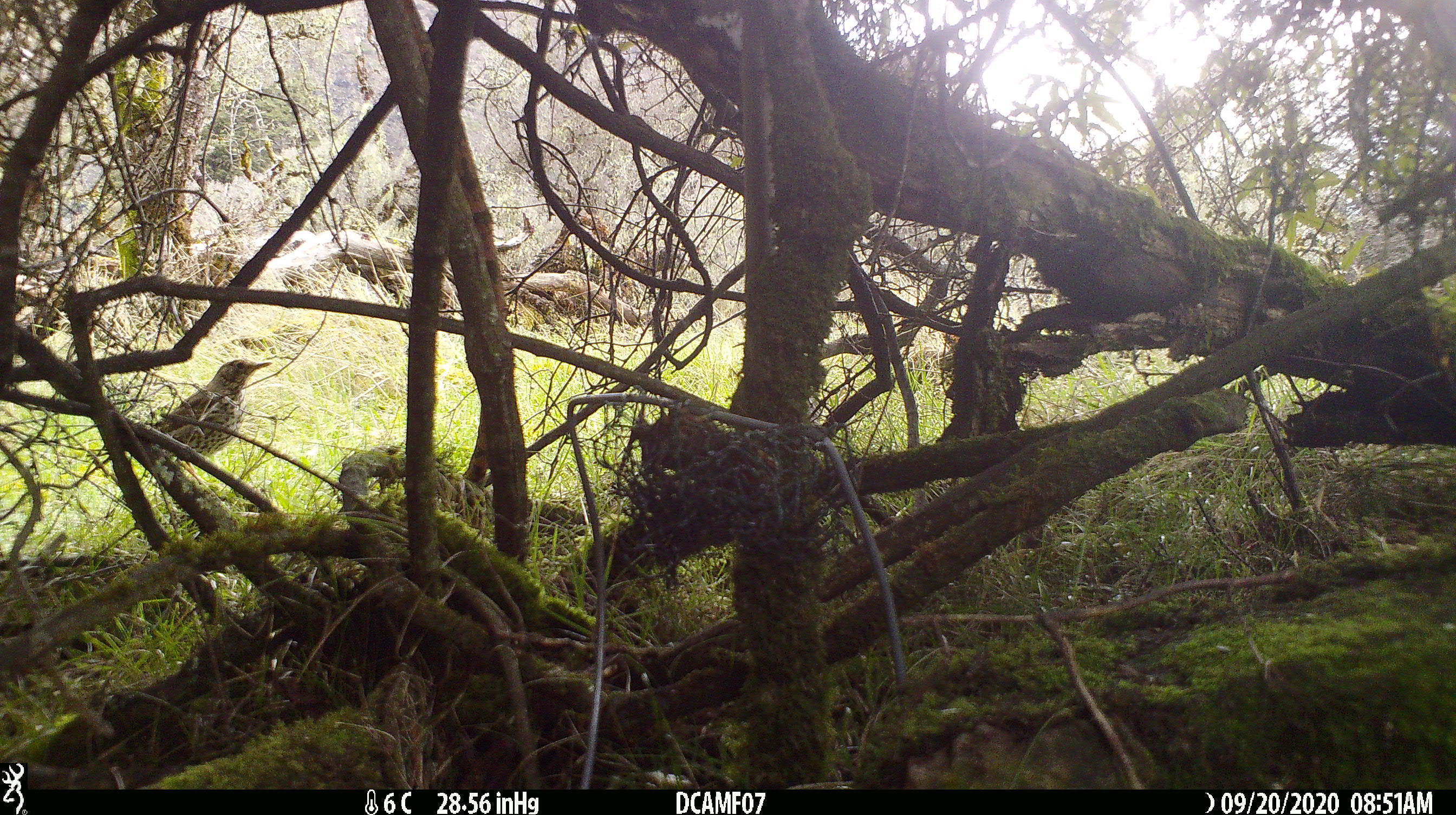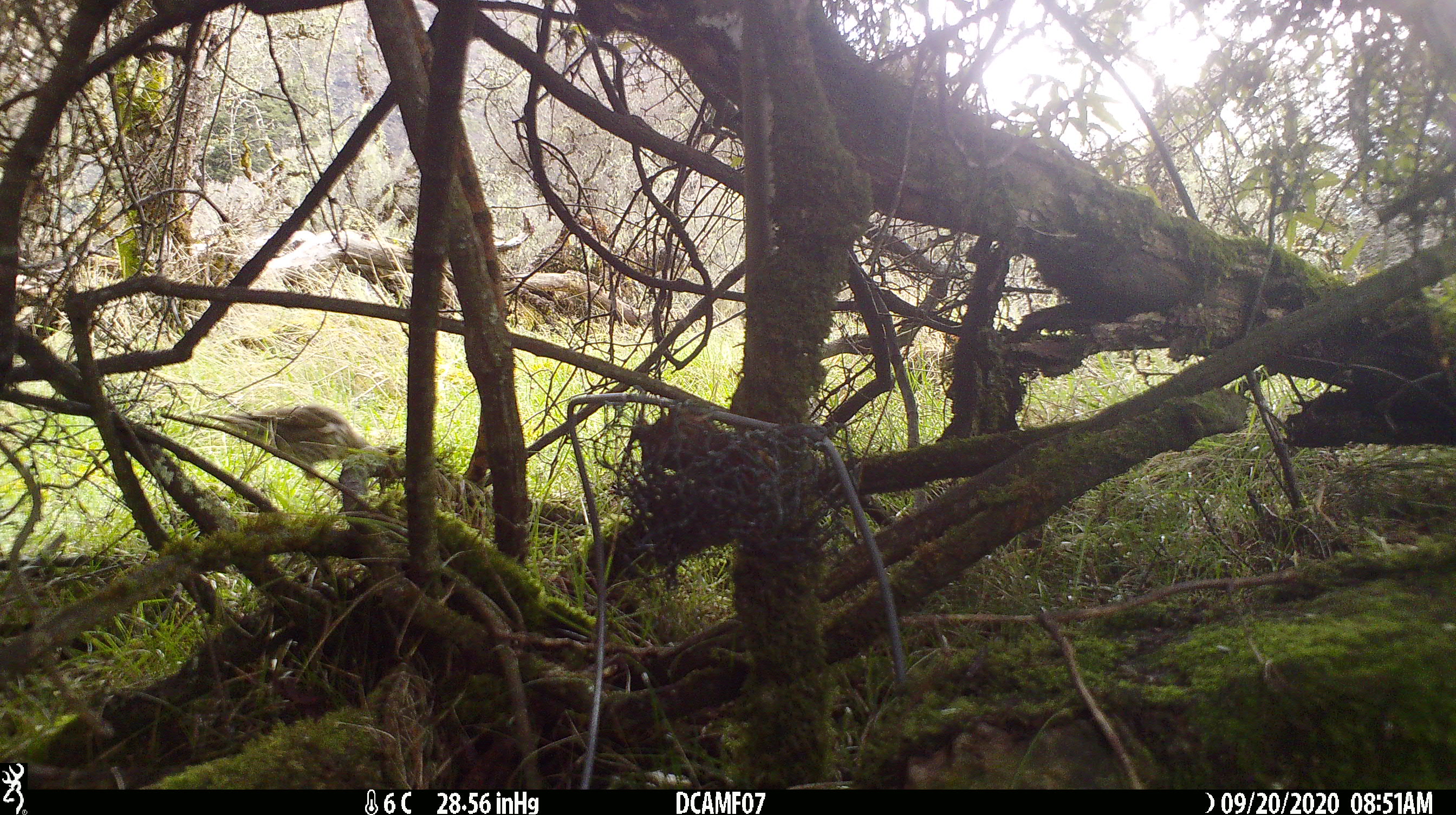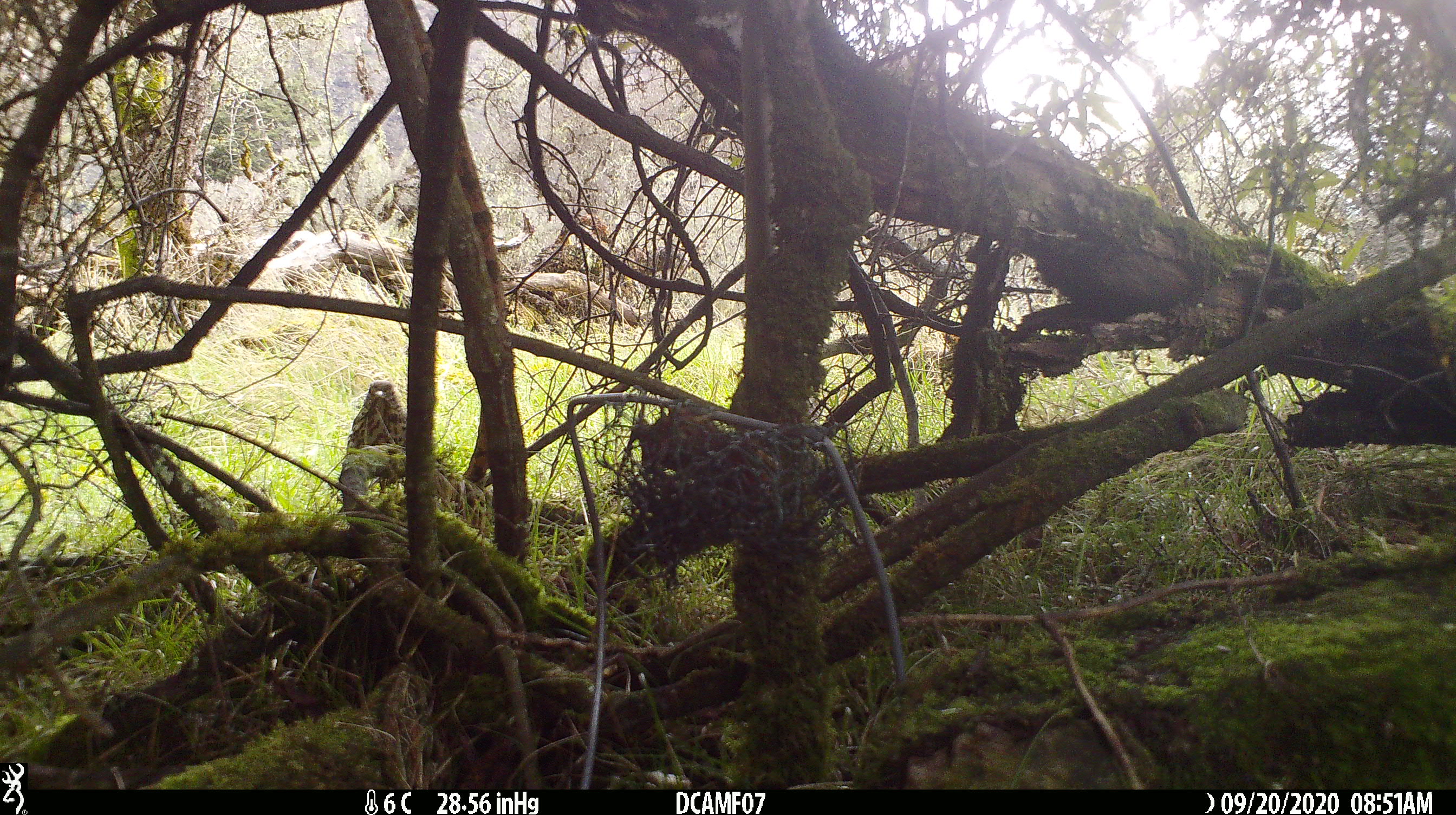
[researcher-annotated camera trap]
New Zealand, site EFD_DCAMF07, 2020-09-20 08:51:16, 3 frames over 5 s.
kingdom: Animalia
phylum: Chordata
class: Aves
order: Passeriformes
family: Turdidae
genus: Turdus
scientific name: Turdus philomelos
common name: song thrush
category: thrush